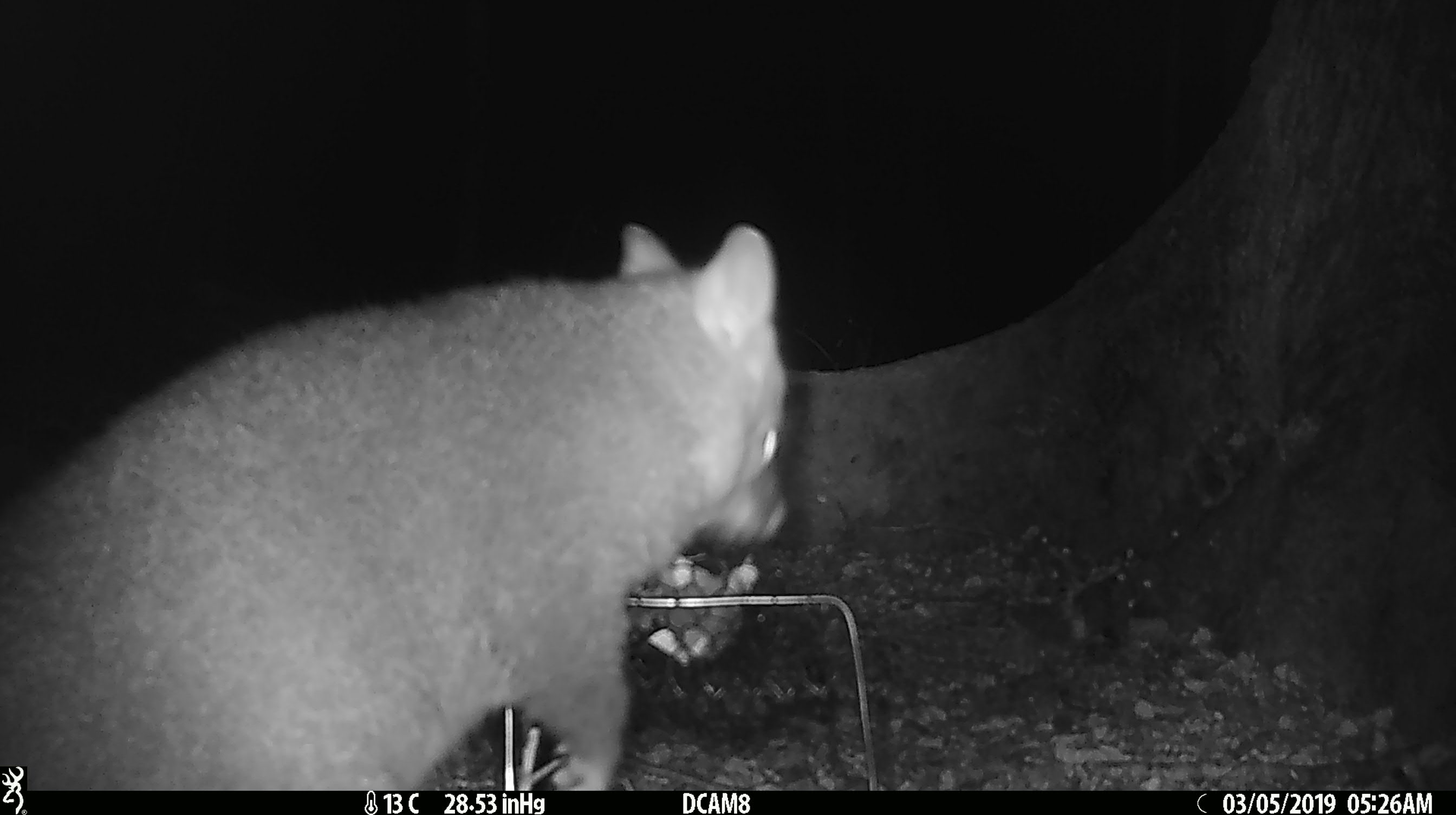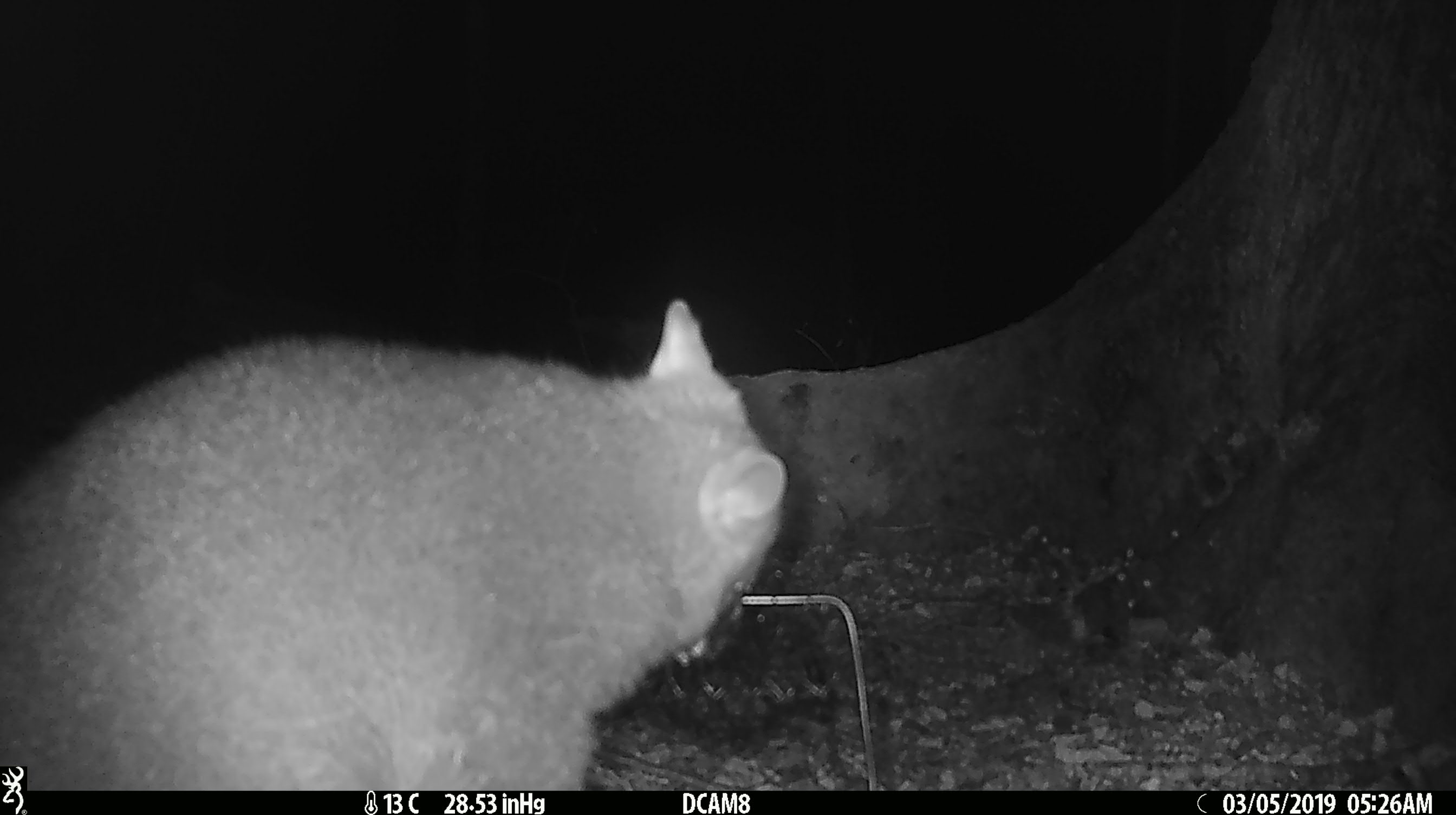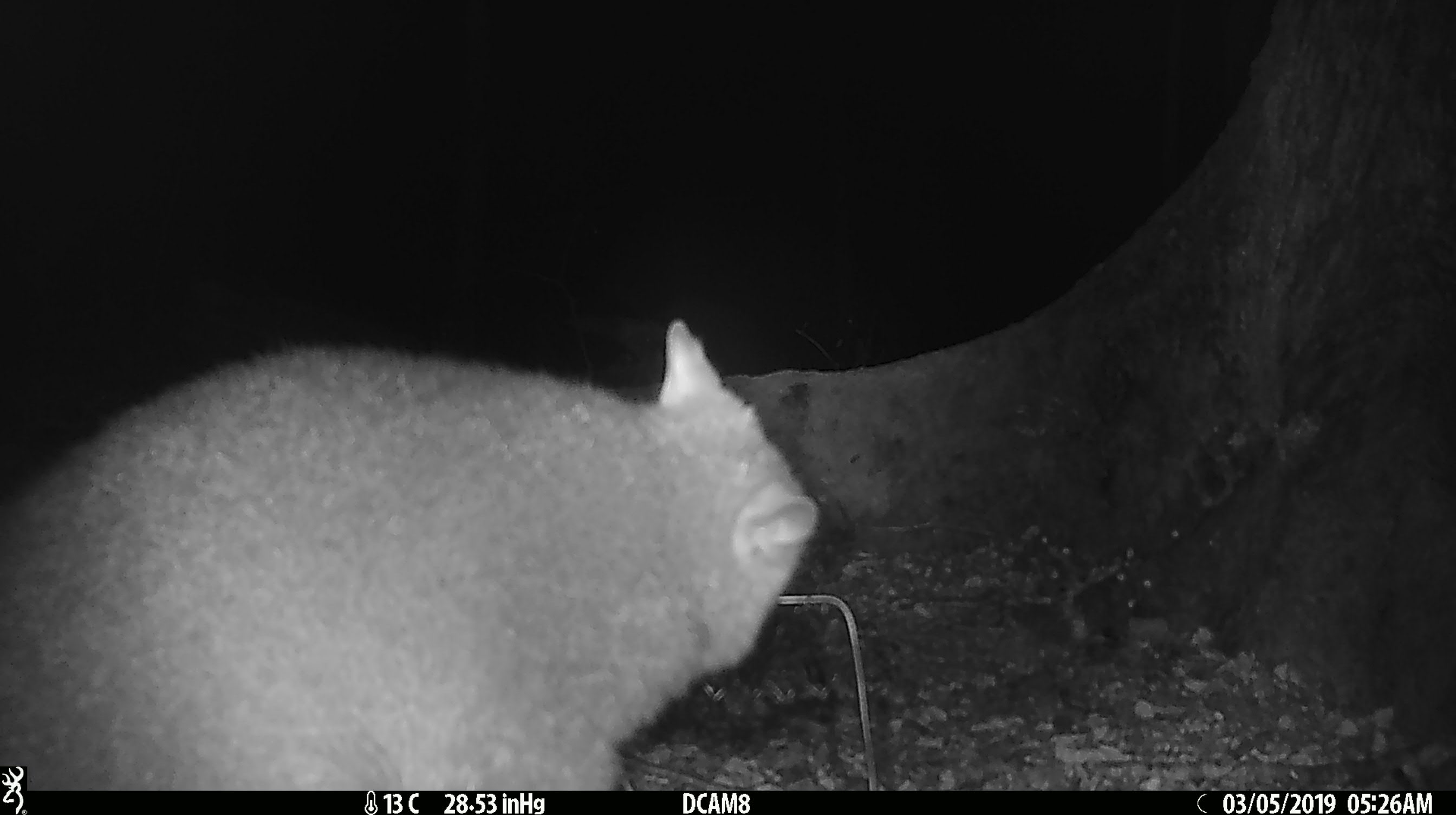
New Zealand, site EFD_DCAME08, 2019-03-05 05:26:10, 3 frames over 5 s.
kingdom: Animalia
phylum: Chordata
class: Mammalia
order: Diprotodontia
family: Phalangeridae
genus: Trichosurus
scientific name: Trichosurus vulpecula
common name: common brushtail possum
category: possum